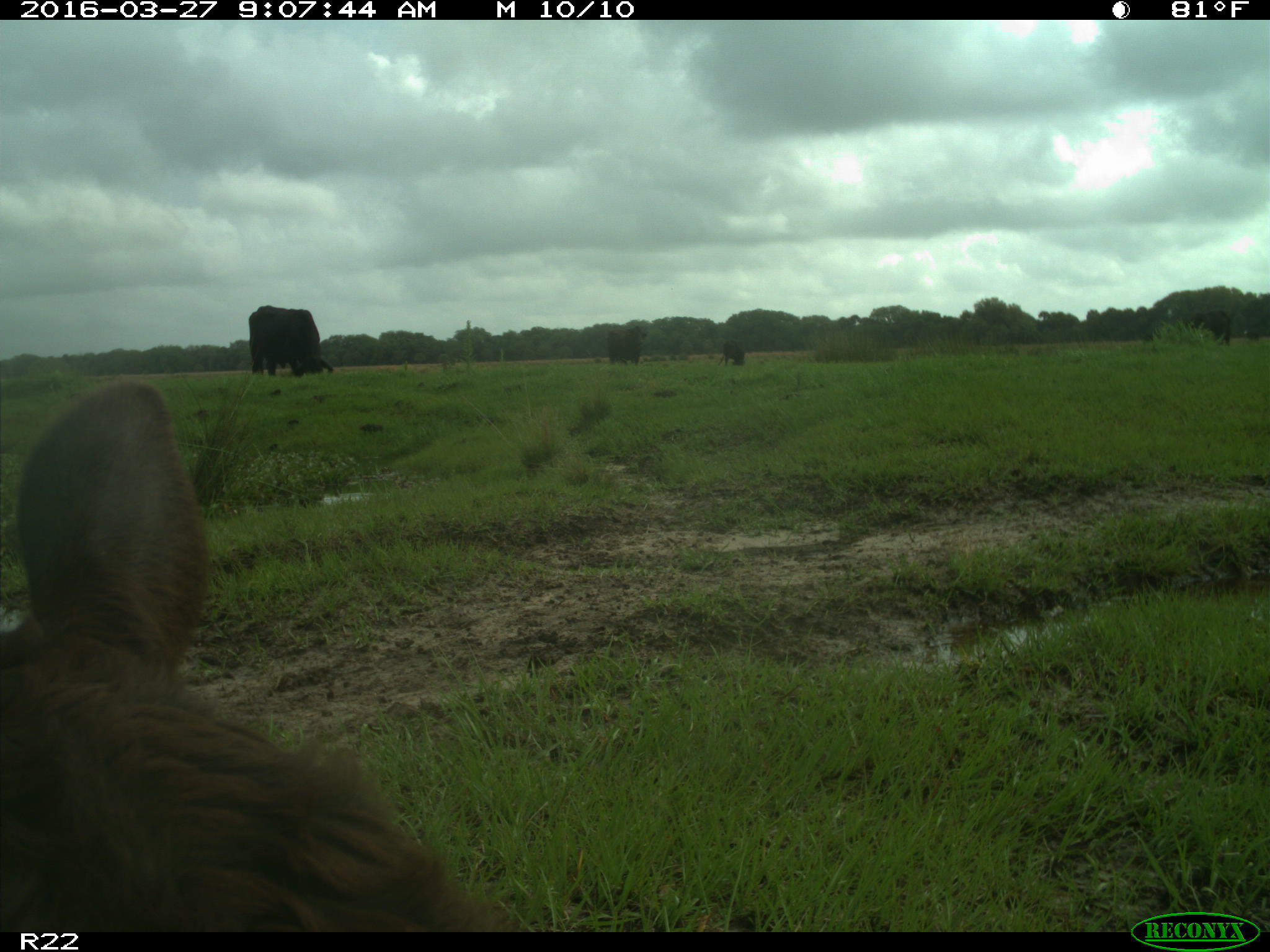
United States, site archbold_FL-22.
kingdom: Animalia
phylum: Chordata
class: Mammalia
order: Artiodactyla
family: Bovidae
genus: Bos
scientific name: Bos taurus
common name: domestic cow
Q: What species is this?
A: Bos taurus (domestic cow).